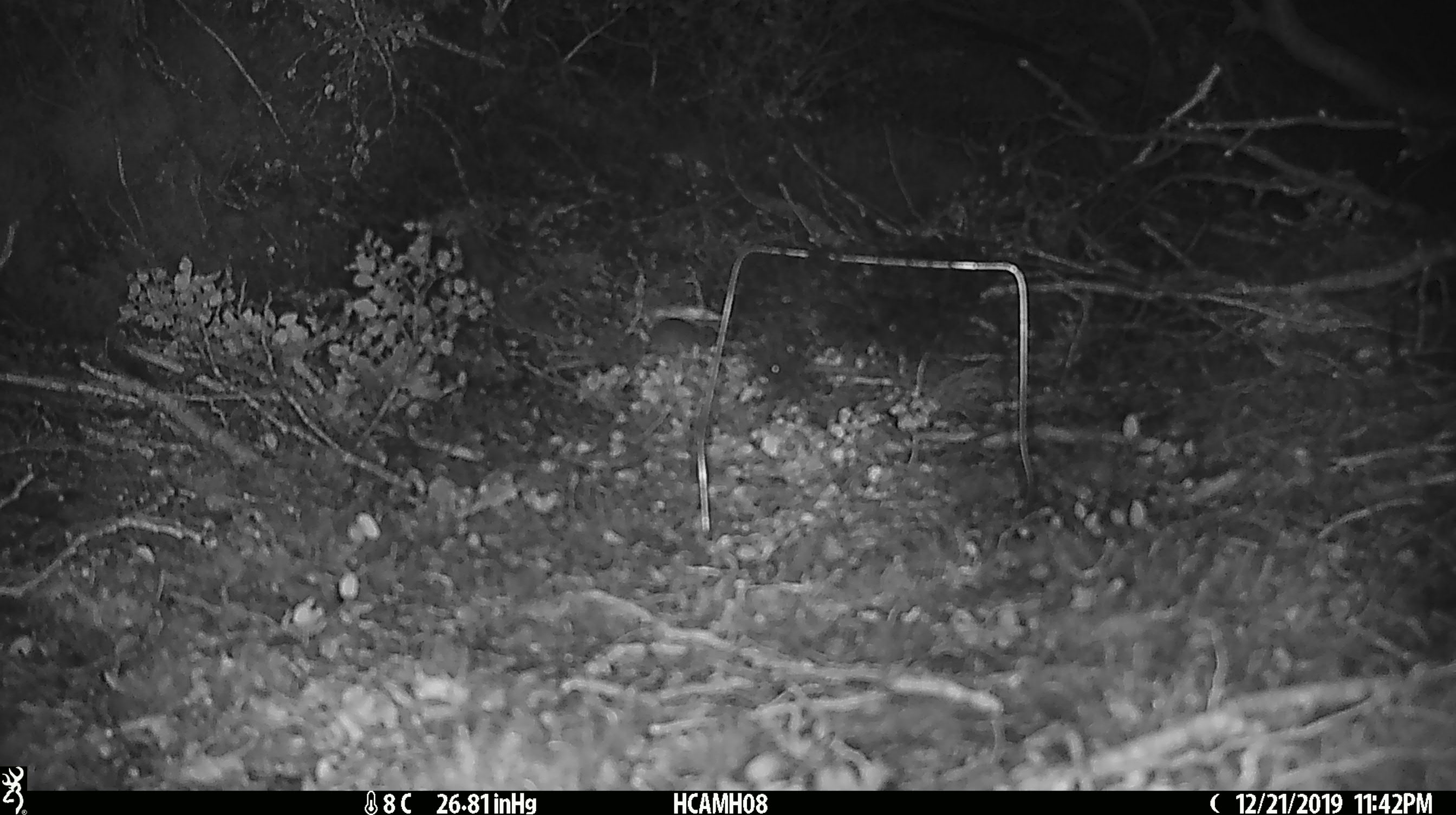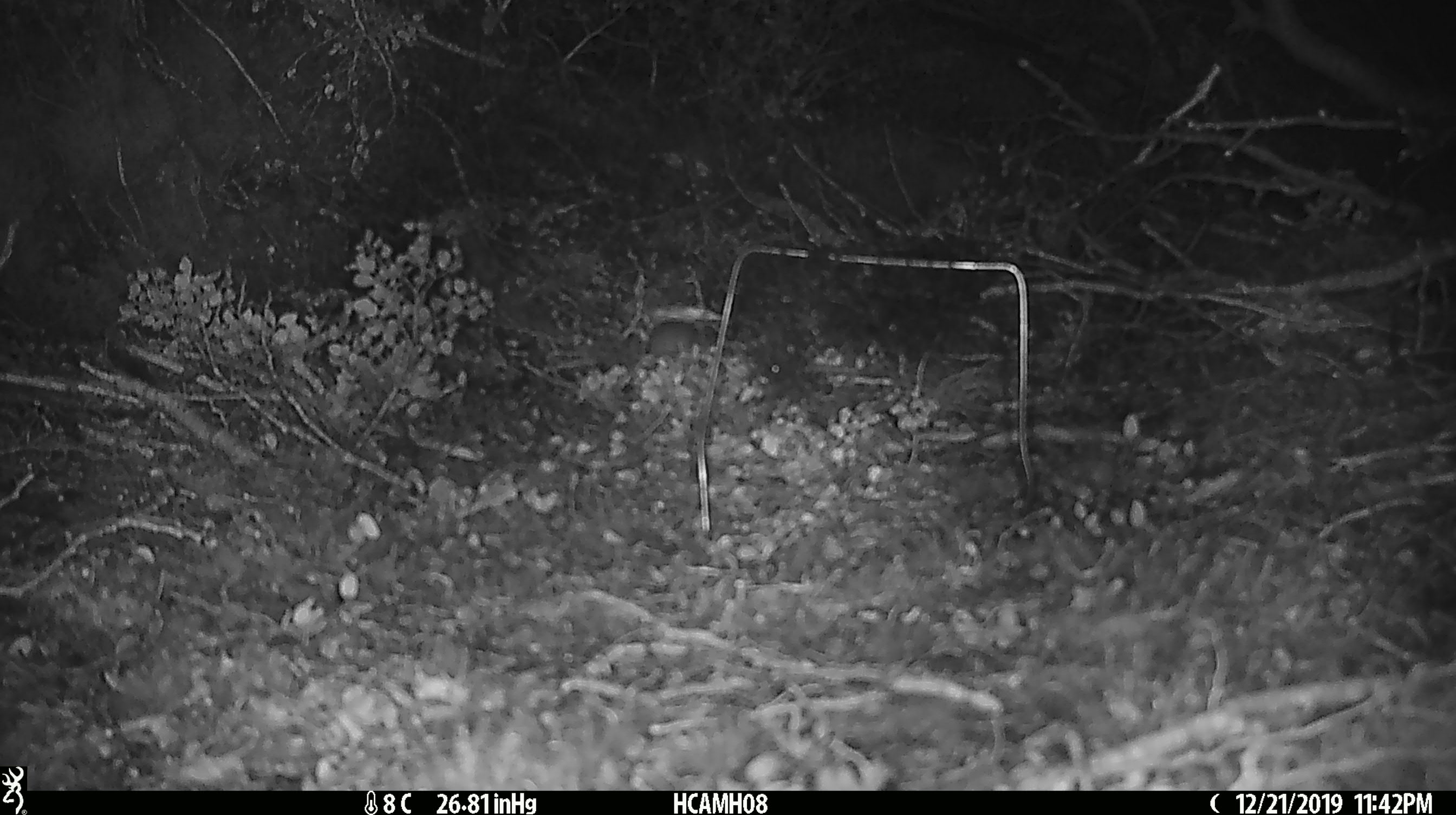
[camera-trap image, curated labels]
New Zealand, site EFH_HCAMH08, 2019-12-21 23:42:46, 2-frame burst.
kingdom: Animalia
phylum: Chordata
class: Mammalia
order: Rodentia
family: Muridae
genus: Mus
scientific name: Mus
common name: mouse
Mouse (Mus).